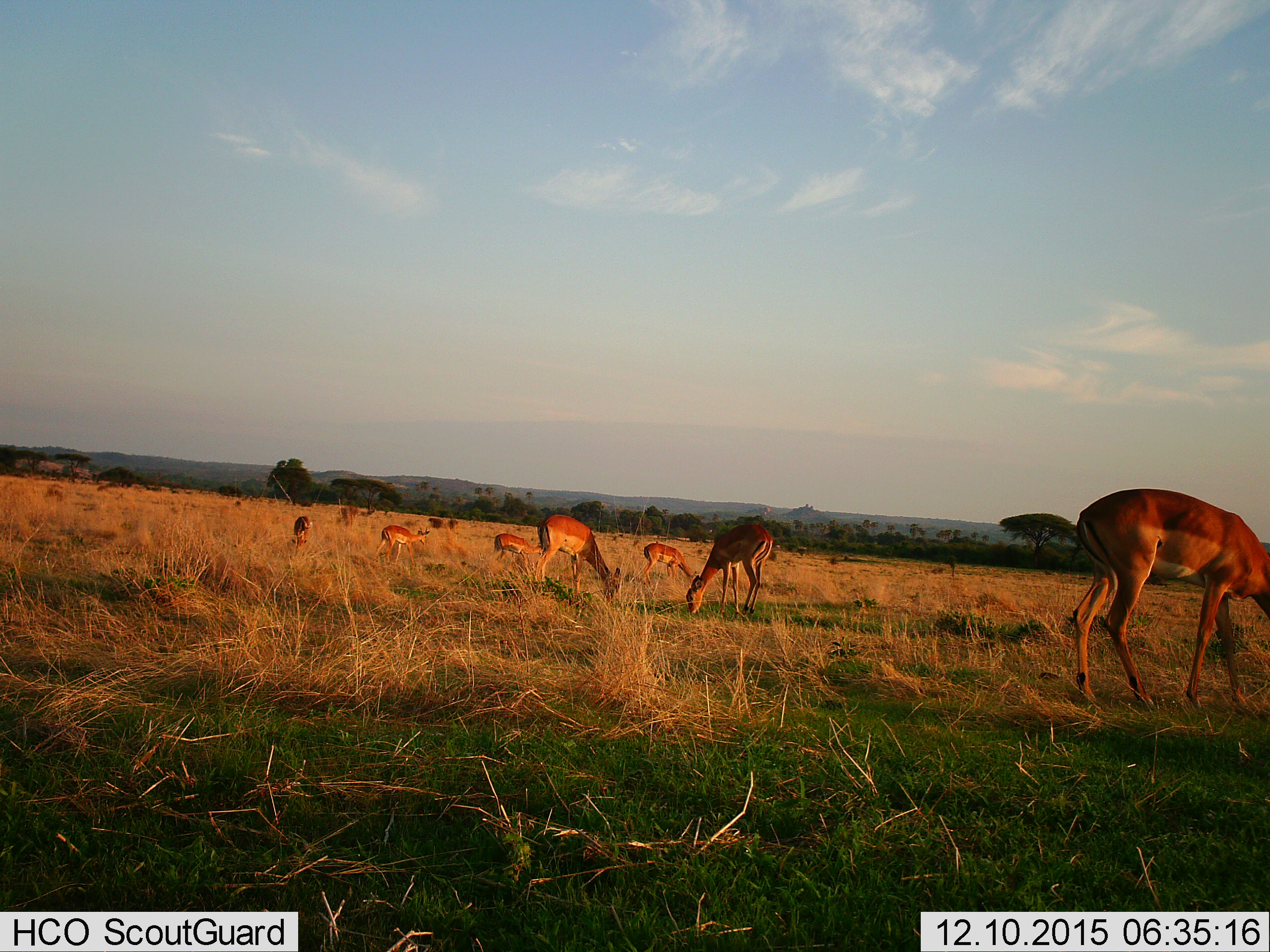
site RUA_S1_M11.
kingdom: Animalia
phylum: Chordata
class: Mammalia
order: Artiodactyla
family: Bovidae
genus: Aepyceros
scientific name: Aepyceros melampus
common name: impala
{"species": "impala (Aepyceros melampus)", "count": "7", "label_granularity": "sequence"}